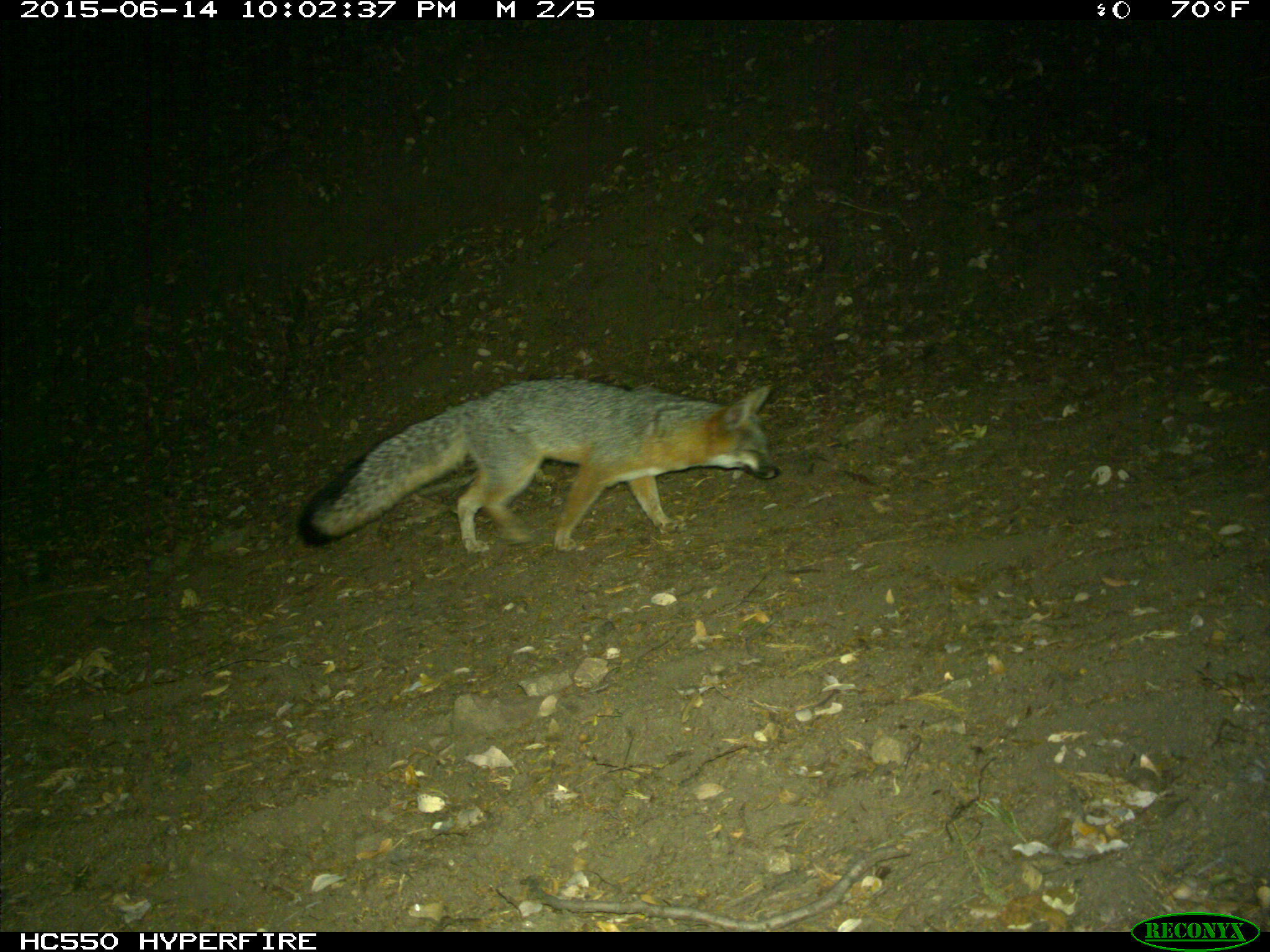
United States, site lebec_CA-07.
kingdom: Animalia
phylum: Chordata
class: Mammalia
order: Carnivora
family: Canidae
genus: Urocyon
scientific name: Urocyon cinereoargenteus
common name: gray fox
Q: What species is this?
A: Urocyon cinereoargenteus (gray fox).